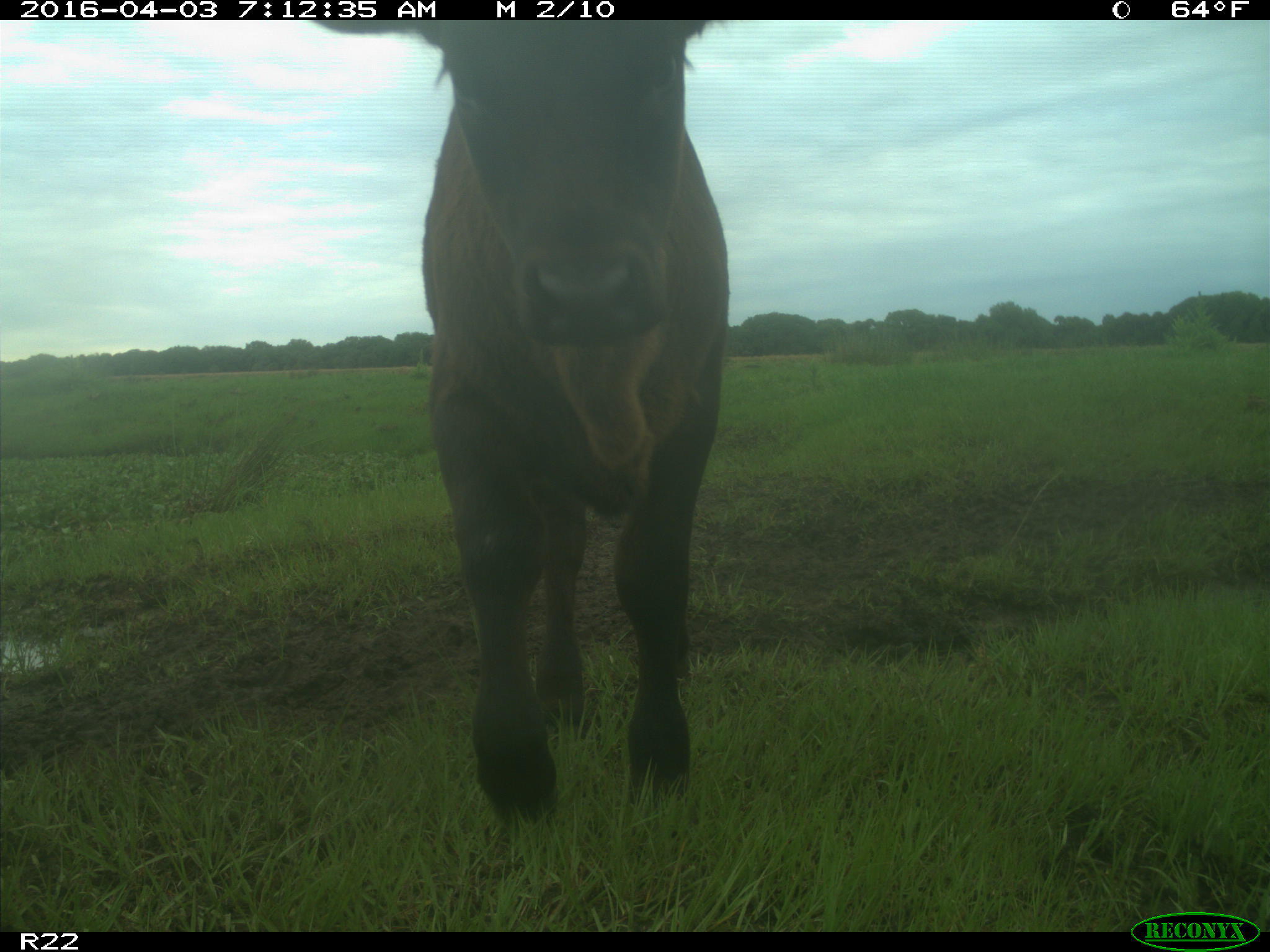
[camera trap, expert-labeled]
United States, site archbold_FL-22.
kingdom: Animalia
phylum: Chordata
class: Mammalia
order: Artiodactyla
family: Bovidae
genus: Bos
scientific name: Bos taurus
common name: domestic cow